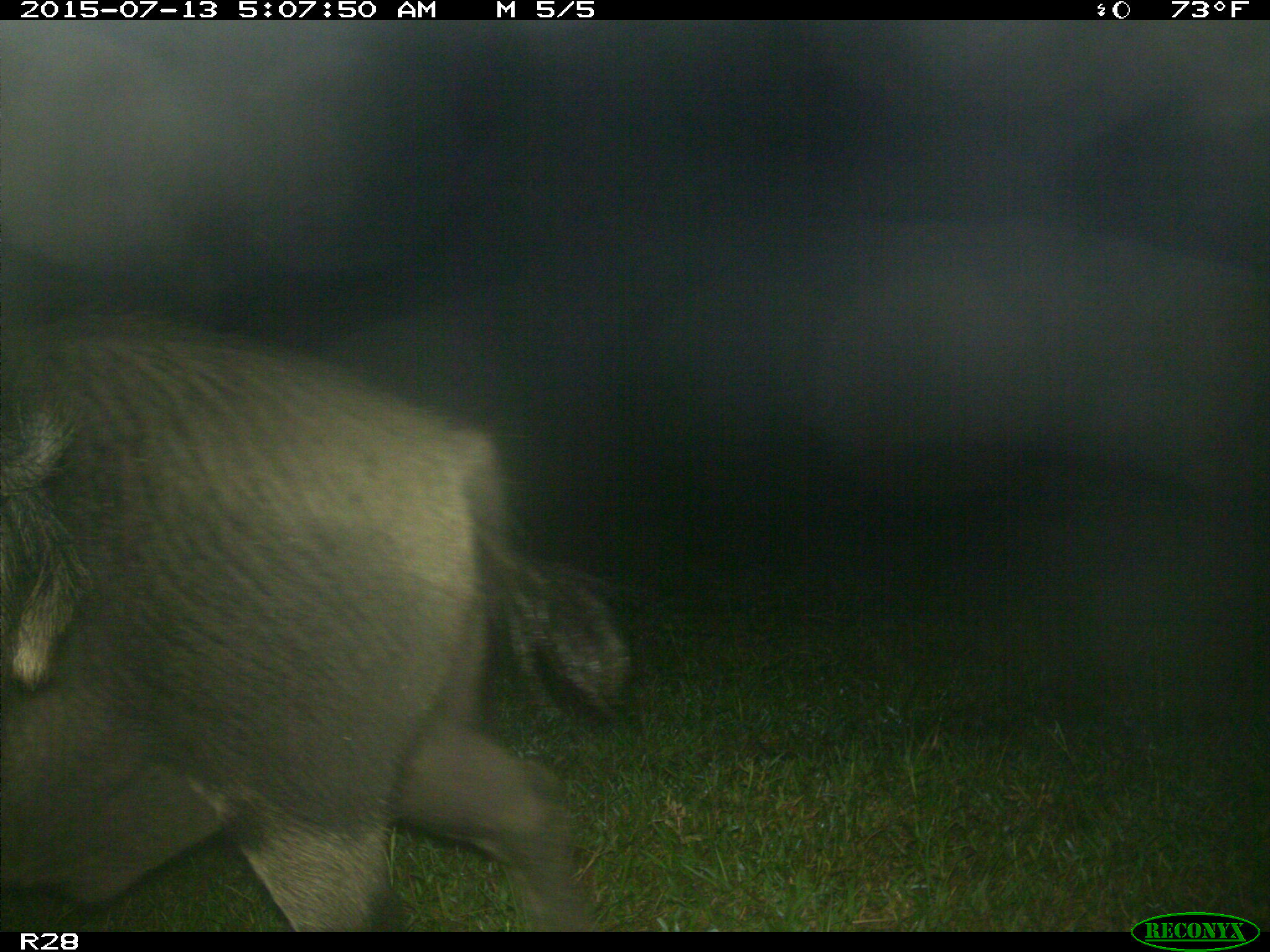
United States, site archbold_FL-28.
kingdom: Animalia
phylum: Chordata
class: Mammalia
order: Artiodactyla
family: Suidae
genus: Sus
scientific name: Sus scrofa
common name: wild boar